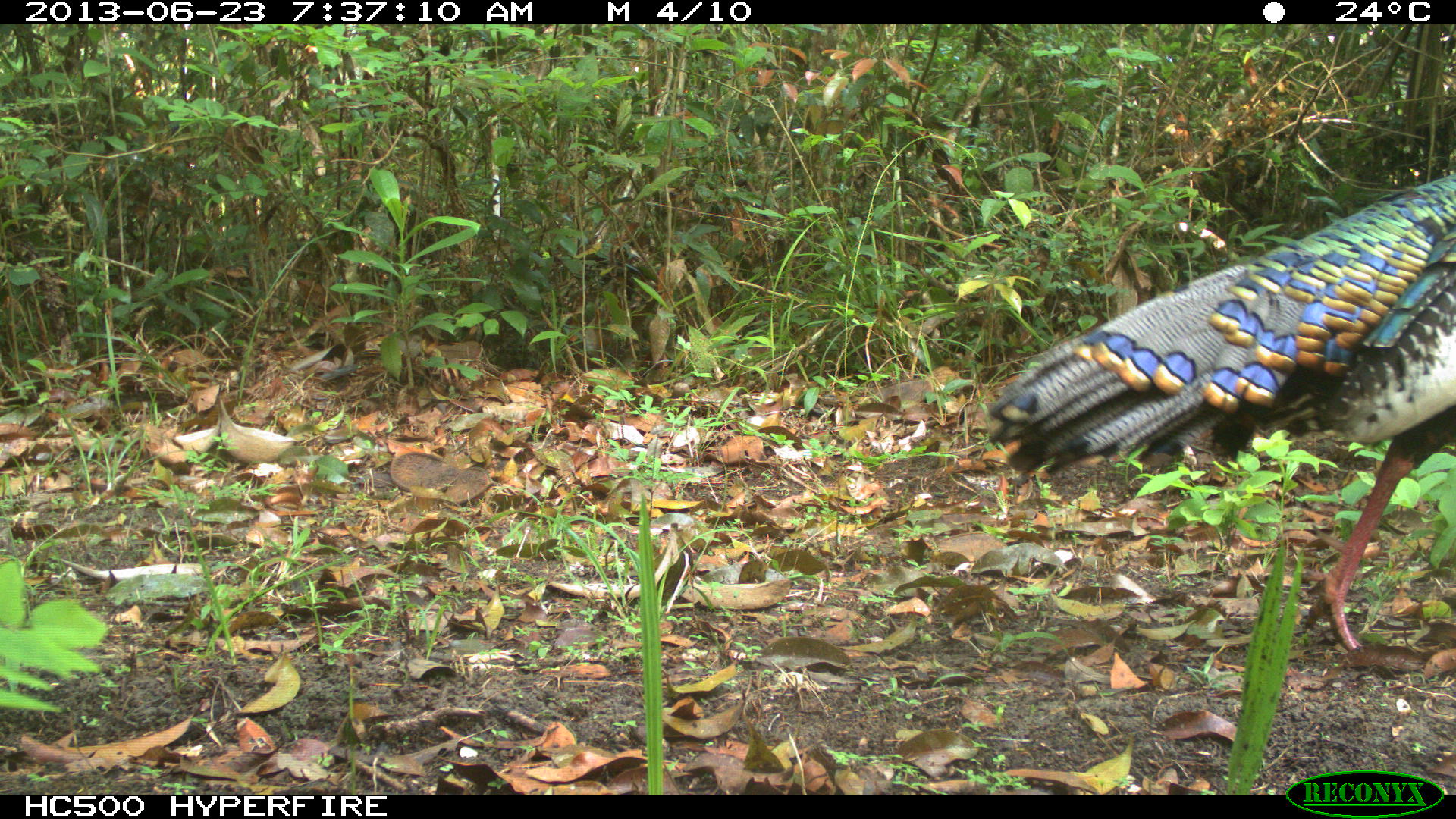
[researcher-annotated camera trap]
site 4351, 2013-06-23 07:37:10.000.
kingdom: Animalia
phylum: Chordata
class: Aves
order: Galliformes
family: Phasianidae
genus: Meleagris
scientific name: Meleagris ocellata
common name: ocellated turkey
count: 1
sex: male